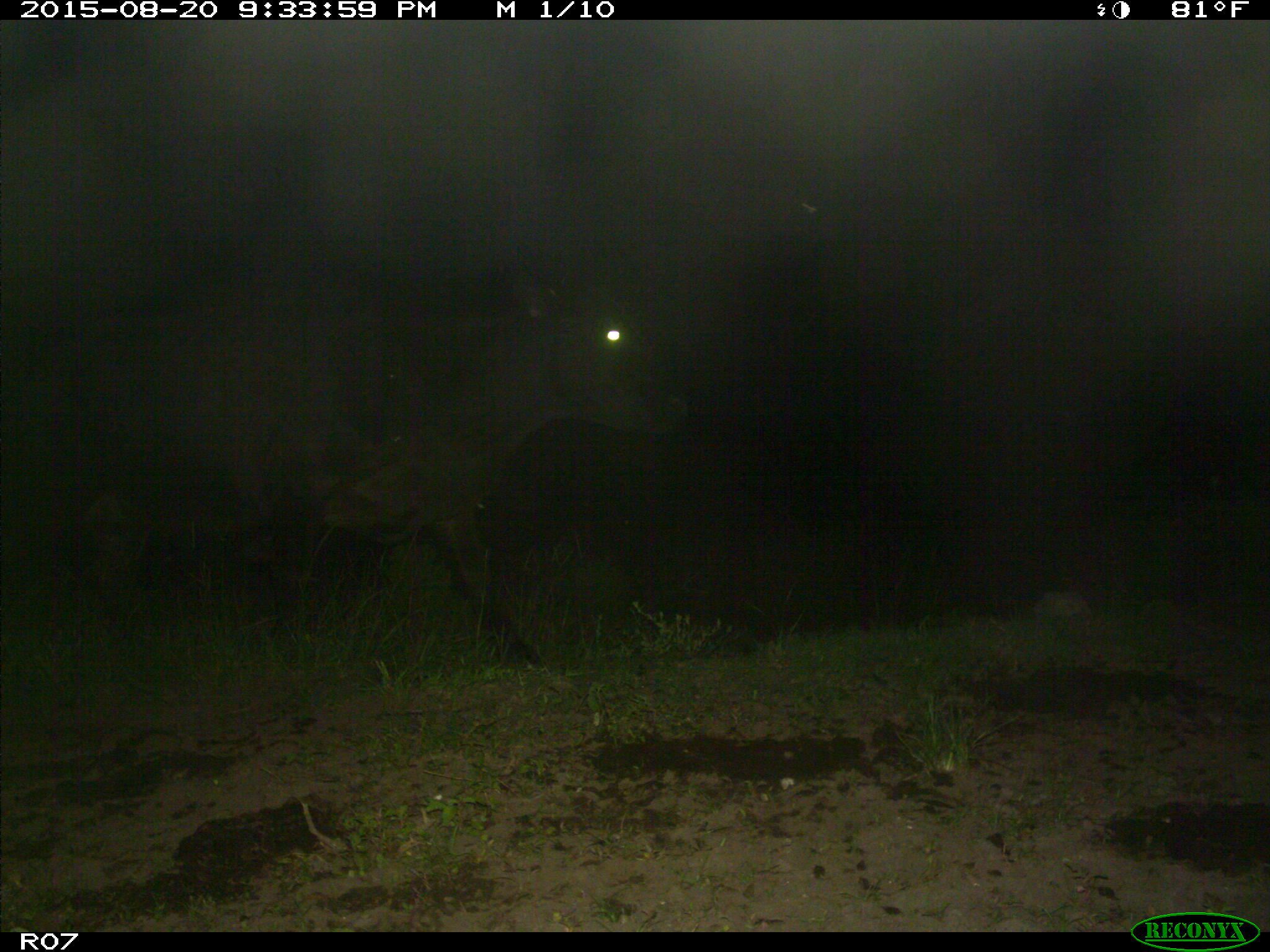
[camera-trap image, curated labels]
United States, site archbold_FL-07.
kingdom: Animalia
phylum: Chordata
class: Mammalia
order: Artiodactyla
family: Bovidae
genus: Bos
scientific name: Bos taurus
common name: domestic cow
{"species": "Bos taurus (domestic cow)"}